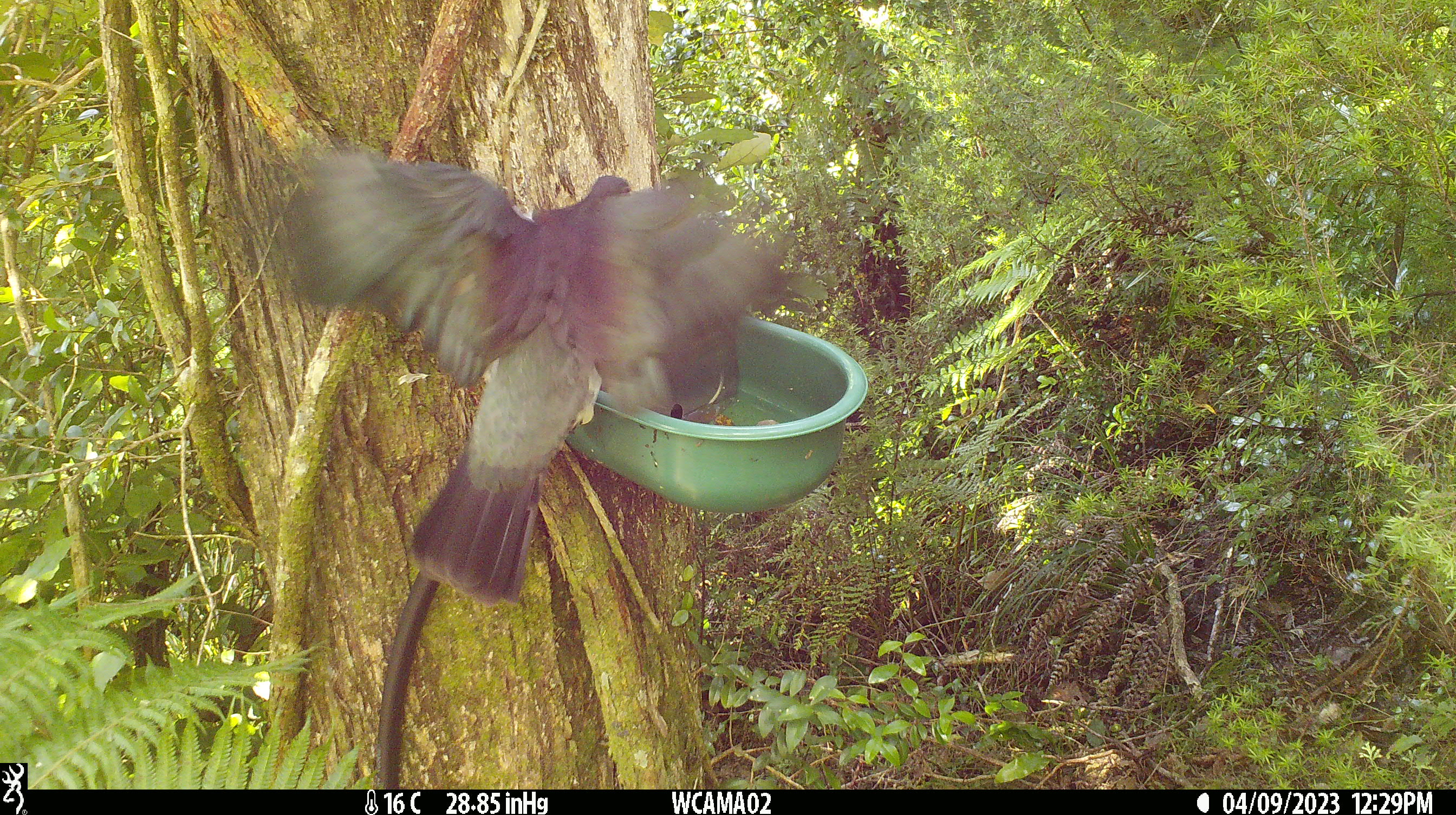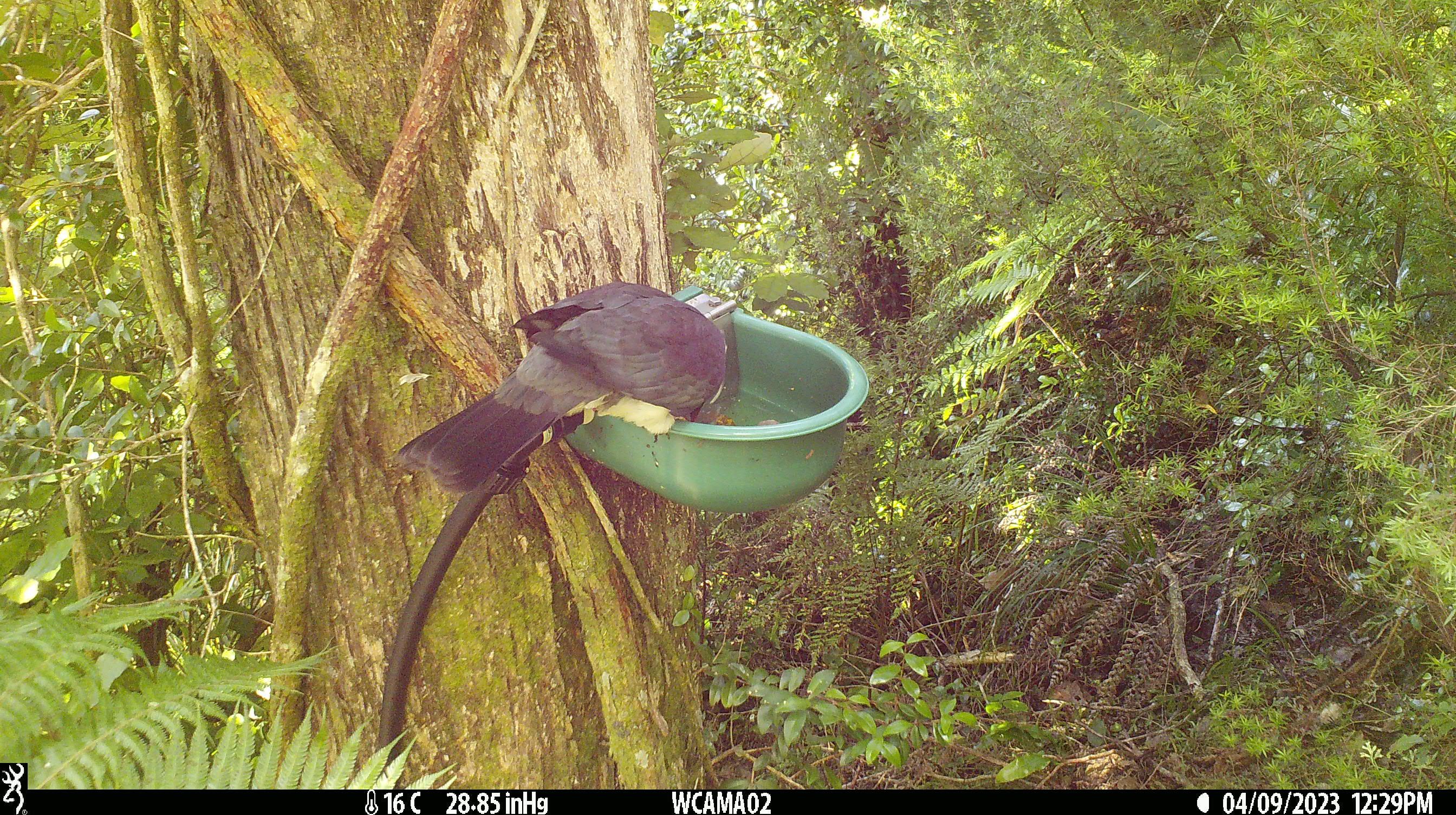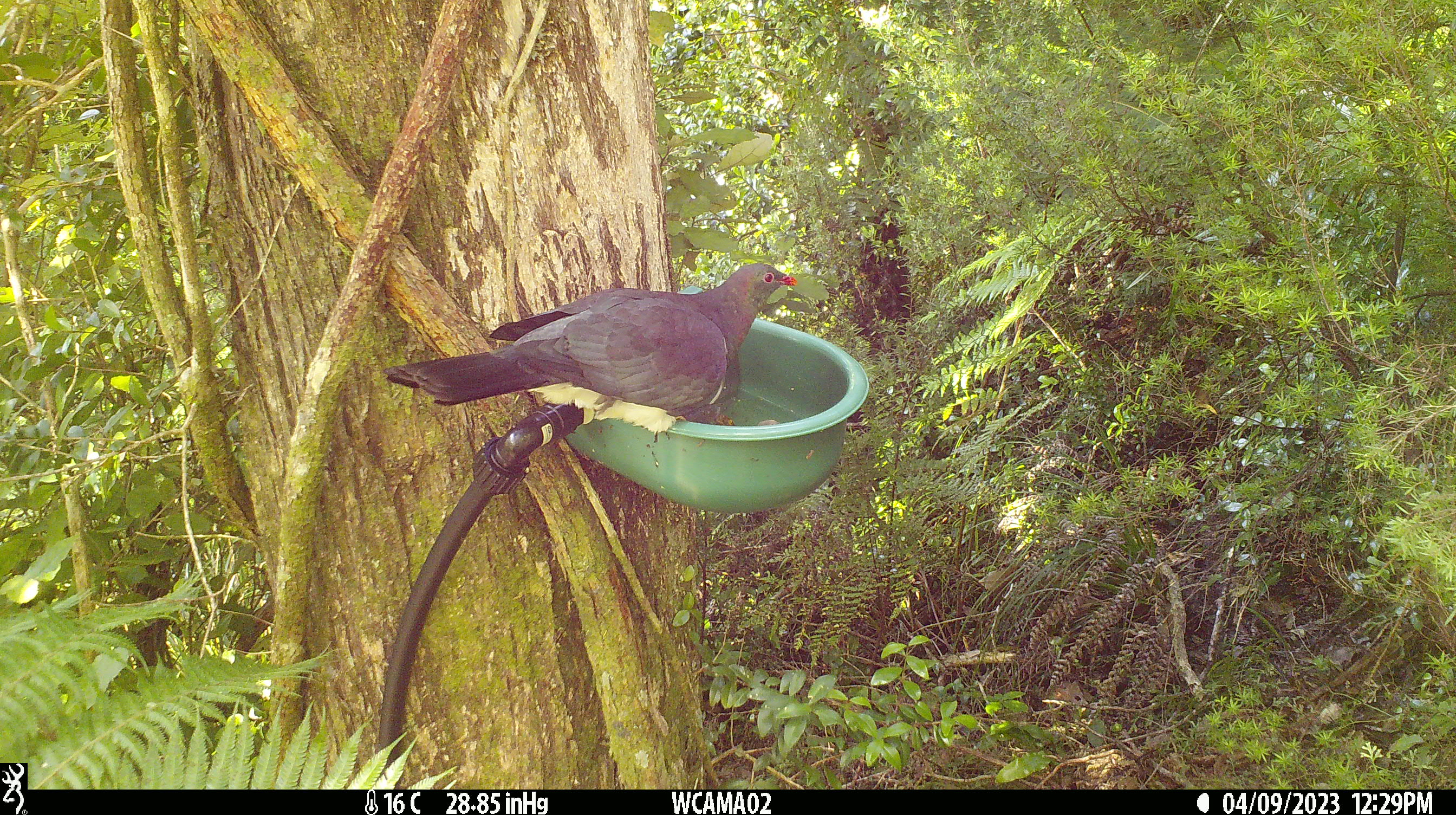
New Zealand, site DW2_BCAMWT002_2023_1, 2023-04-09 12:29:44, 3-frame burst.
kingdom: Animalia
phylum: Chordata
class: Aves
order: Columbiformes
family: Columbidae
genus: Hemiphaga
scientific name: Hemiphaga novaeseelandiae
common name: new zealand pigeon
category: kereru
Kereru (new zealand pigeon) (Hemiphaga novaeseelandiae).